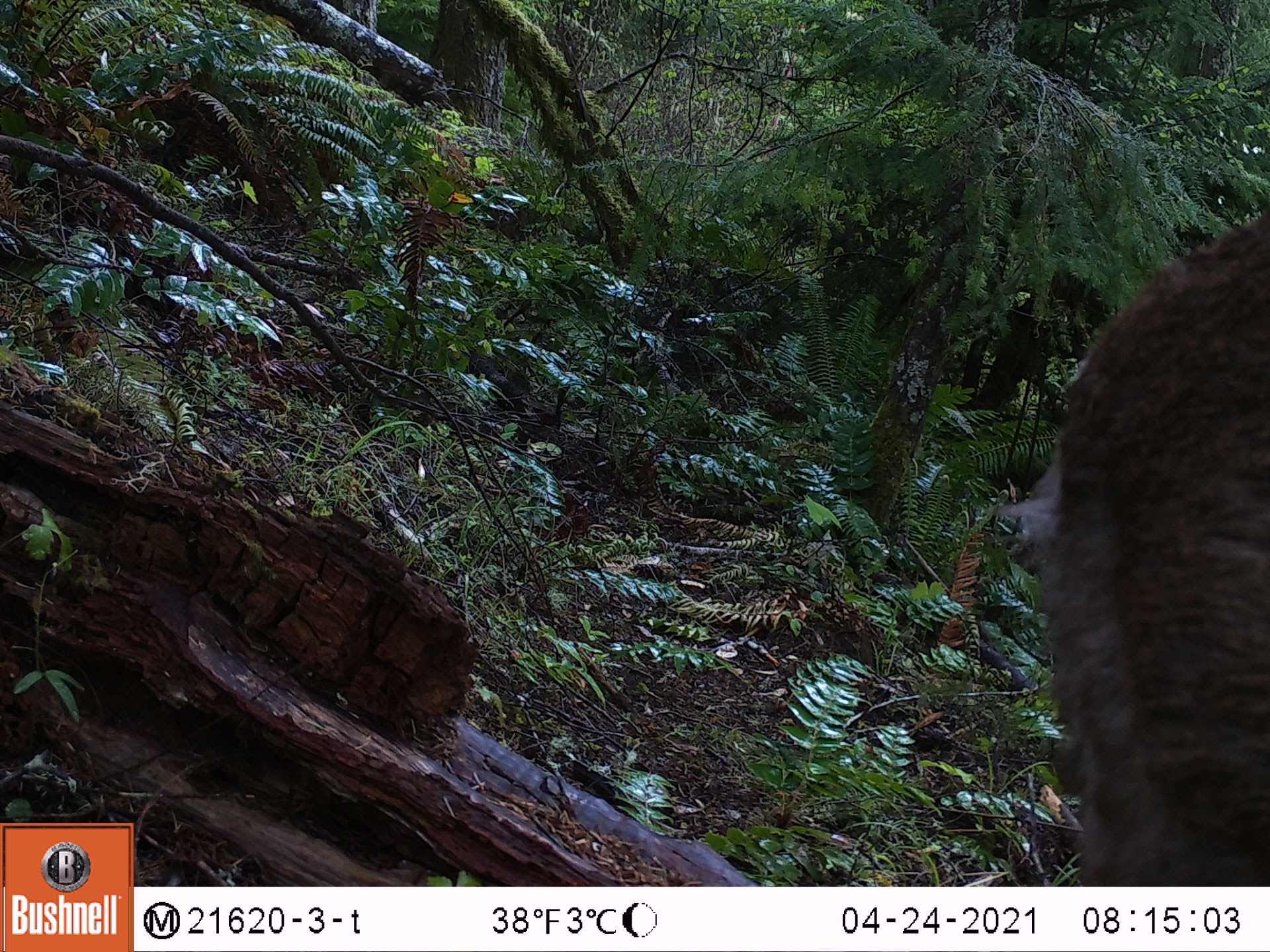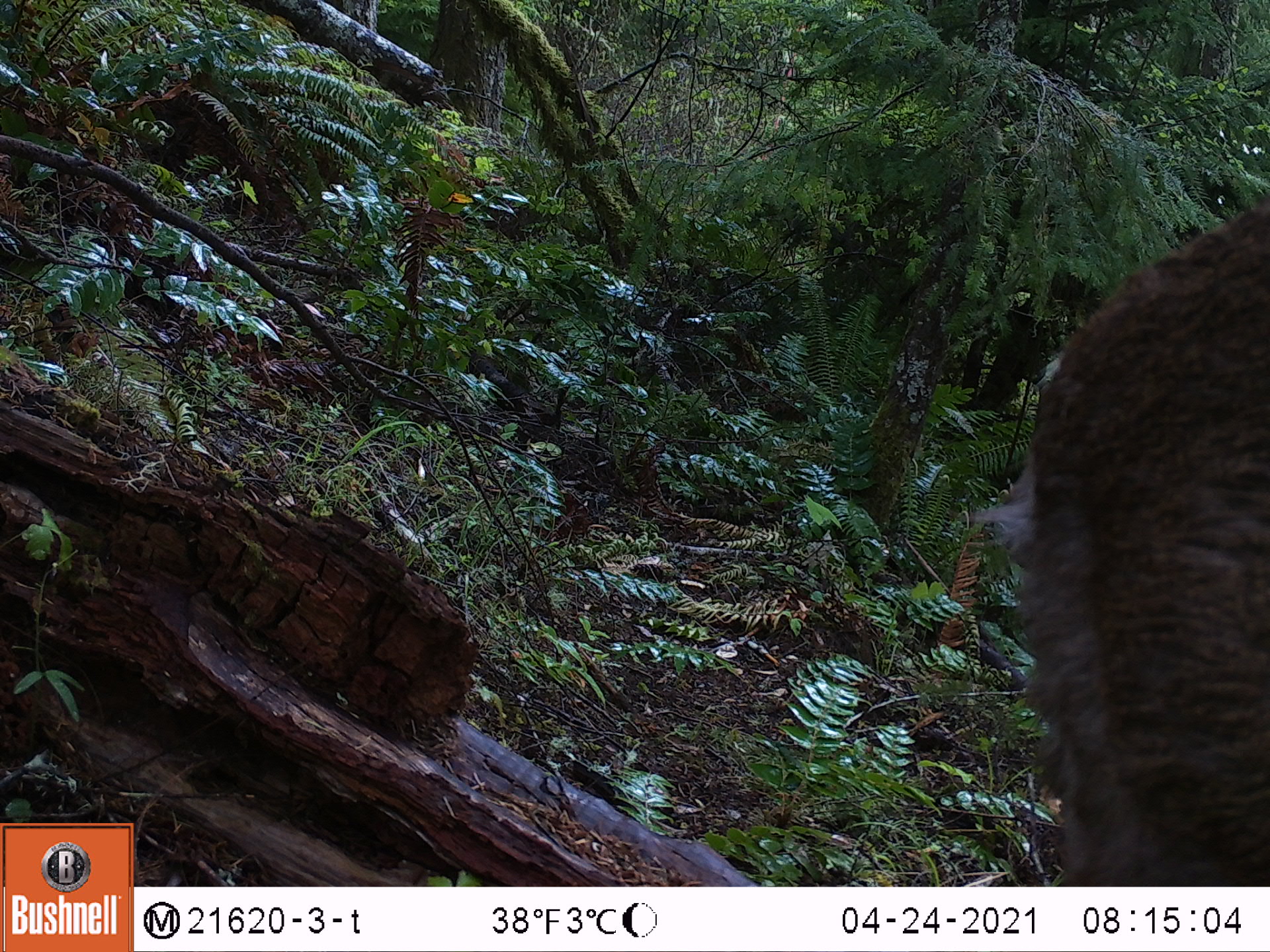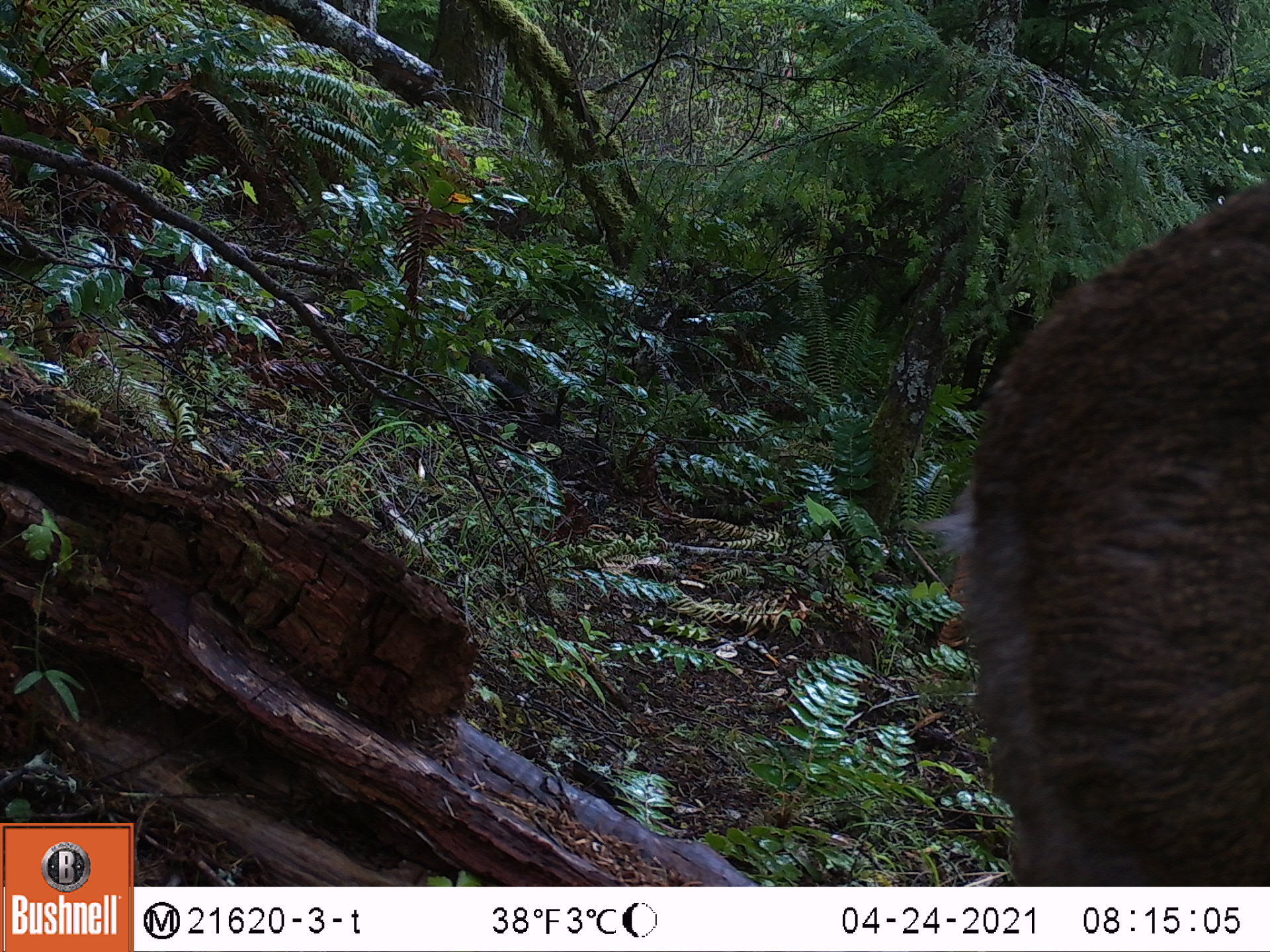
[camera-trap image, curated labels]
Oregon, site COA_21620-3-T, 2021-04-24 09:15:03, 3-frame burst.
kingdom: Animalia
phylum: Chordata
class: Mammalia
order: Artiodactyla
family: Cervidae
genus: Odocoileus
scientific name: Odocoileus hemionus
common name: black-tailed deer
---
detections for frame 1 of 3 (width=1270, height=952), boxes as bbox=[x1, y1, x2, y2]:
black-tailed deer: bbox=[1000, 174, 1269, 885]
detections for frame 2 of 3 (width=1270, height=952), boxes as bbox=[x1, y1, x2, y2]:
black-tailed deer: bbox=[955, 171, 1269, 885]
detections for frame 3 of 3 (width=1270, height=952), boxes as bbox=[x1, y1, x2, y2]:
black-tailed deer: bbox=[897, 147, 1269, 885]